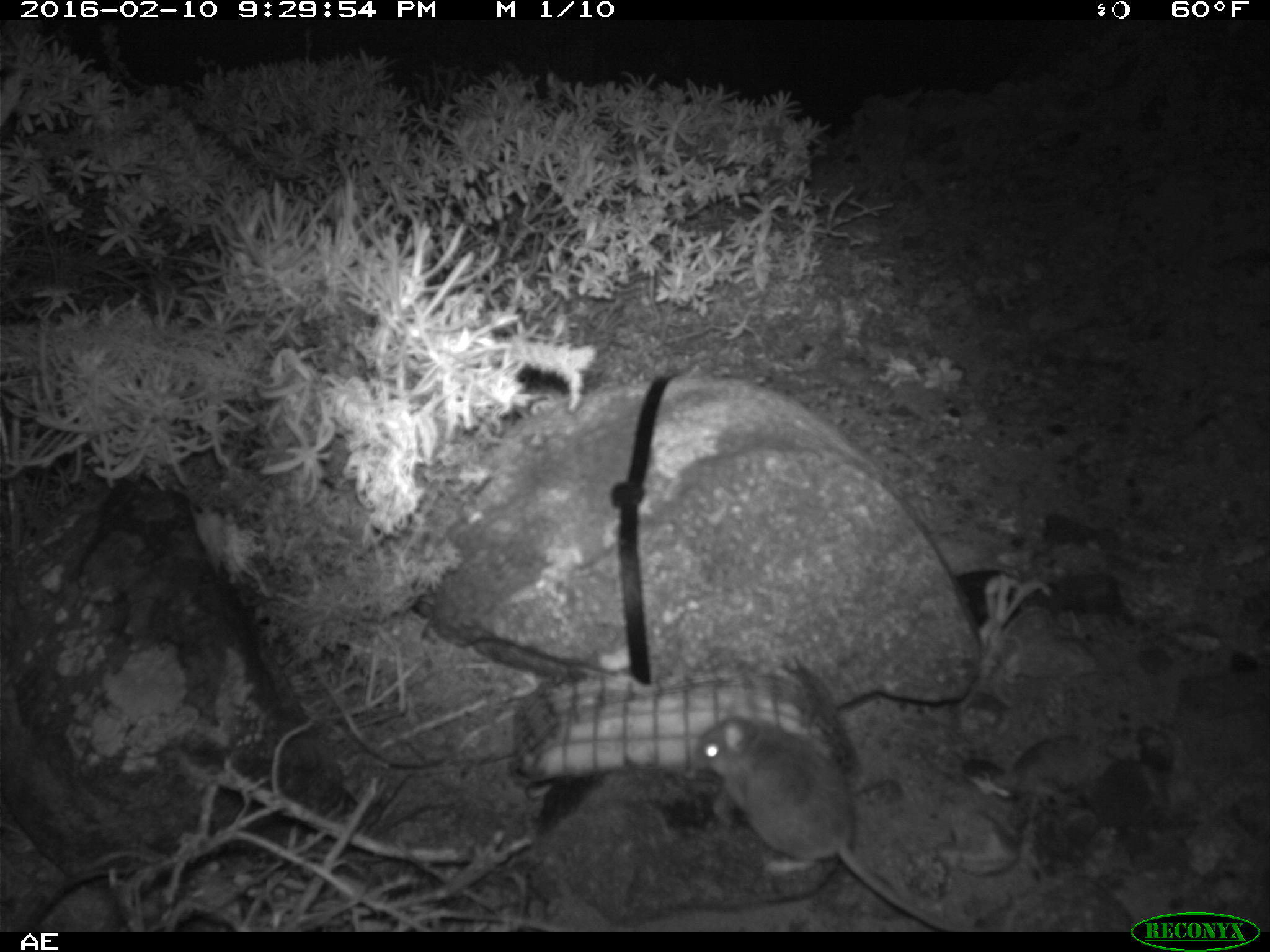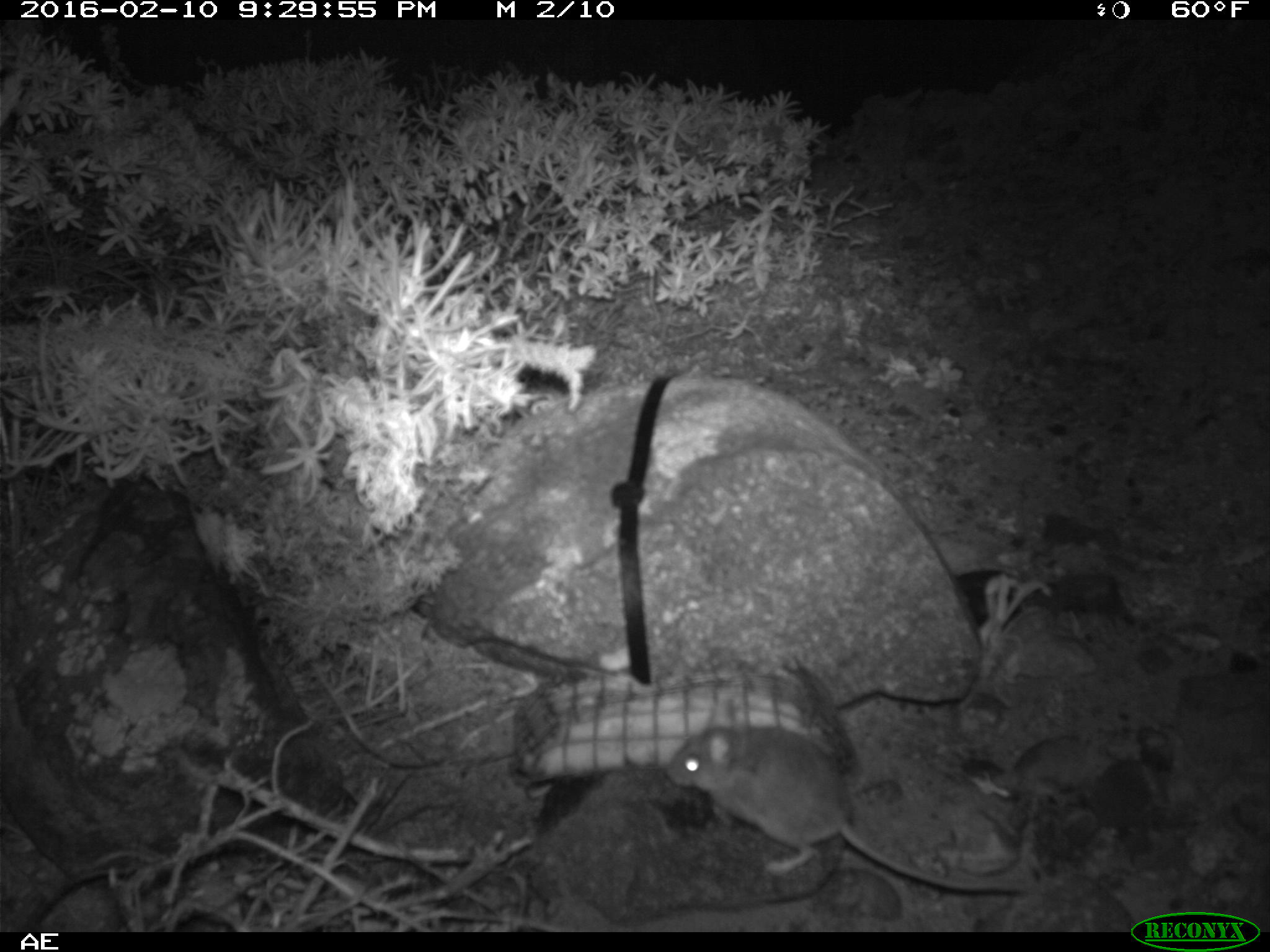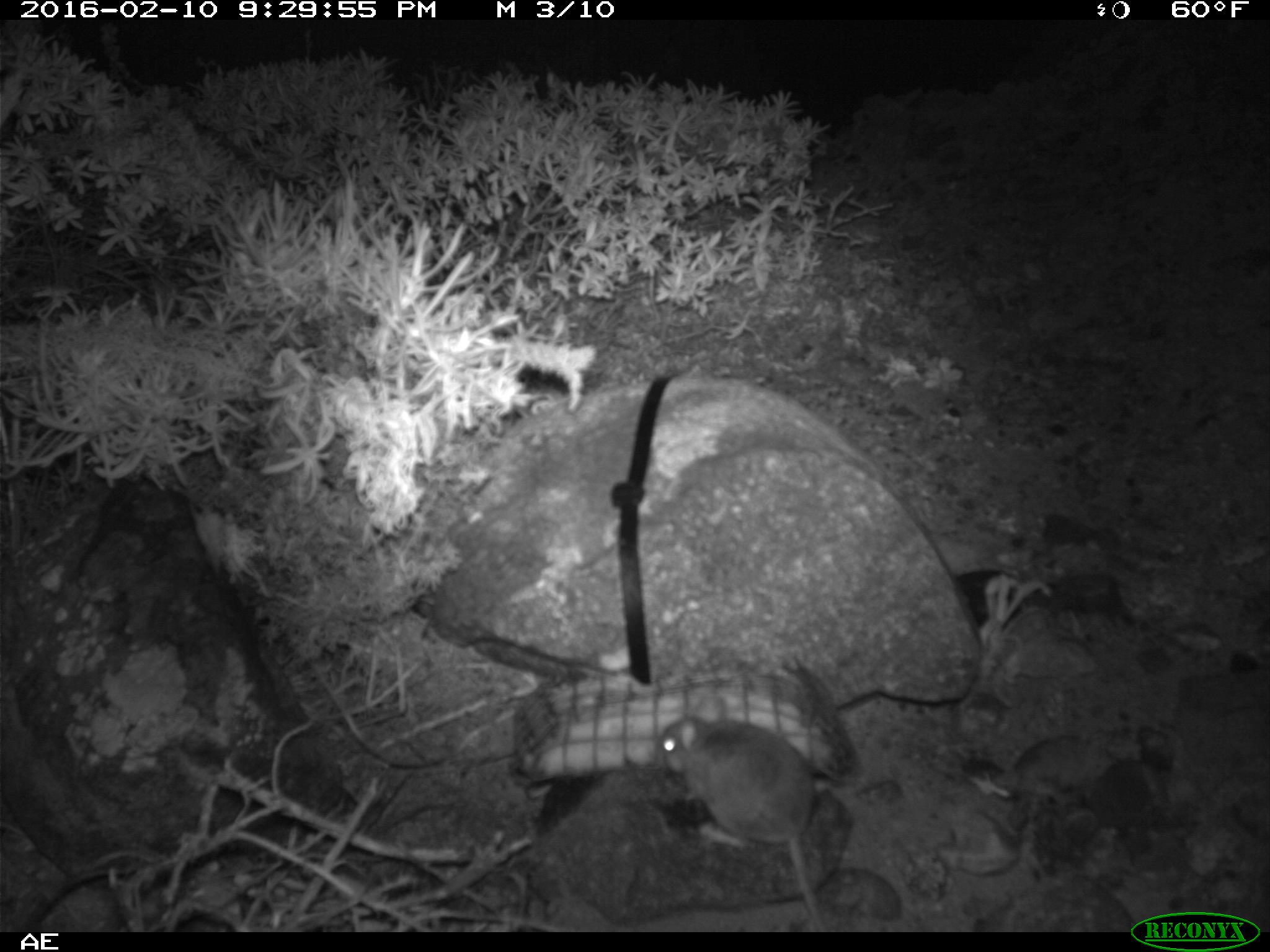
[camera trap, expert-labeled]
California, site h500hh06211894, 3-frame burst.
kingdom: Animalia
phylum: Chordata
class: Mammalia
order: Rodentia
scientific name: Rodentia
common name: rodent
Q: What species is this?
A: Rodent (Rodentia).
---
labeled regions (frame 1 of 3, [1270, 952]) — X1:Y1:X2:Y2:
rodent: 696:702:959:932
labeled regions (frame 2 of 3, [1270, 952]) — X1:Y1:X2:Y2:
rodent: 663:725:1015:896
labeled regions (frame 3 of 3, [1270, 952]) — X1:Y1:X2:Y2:
rodent: 654:716:822:930